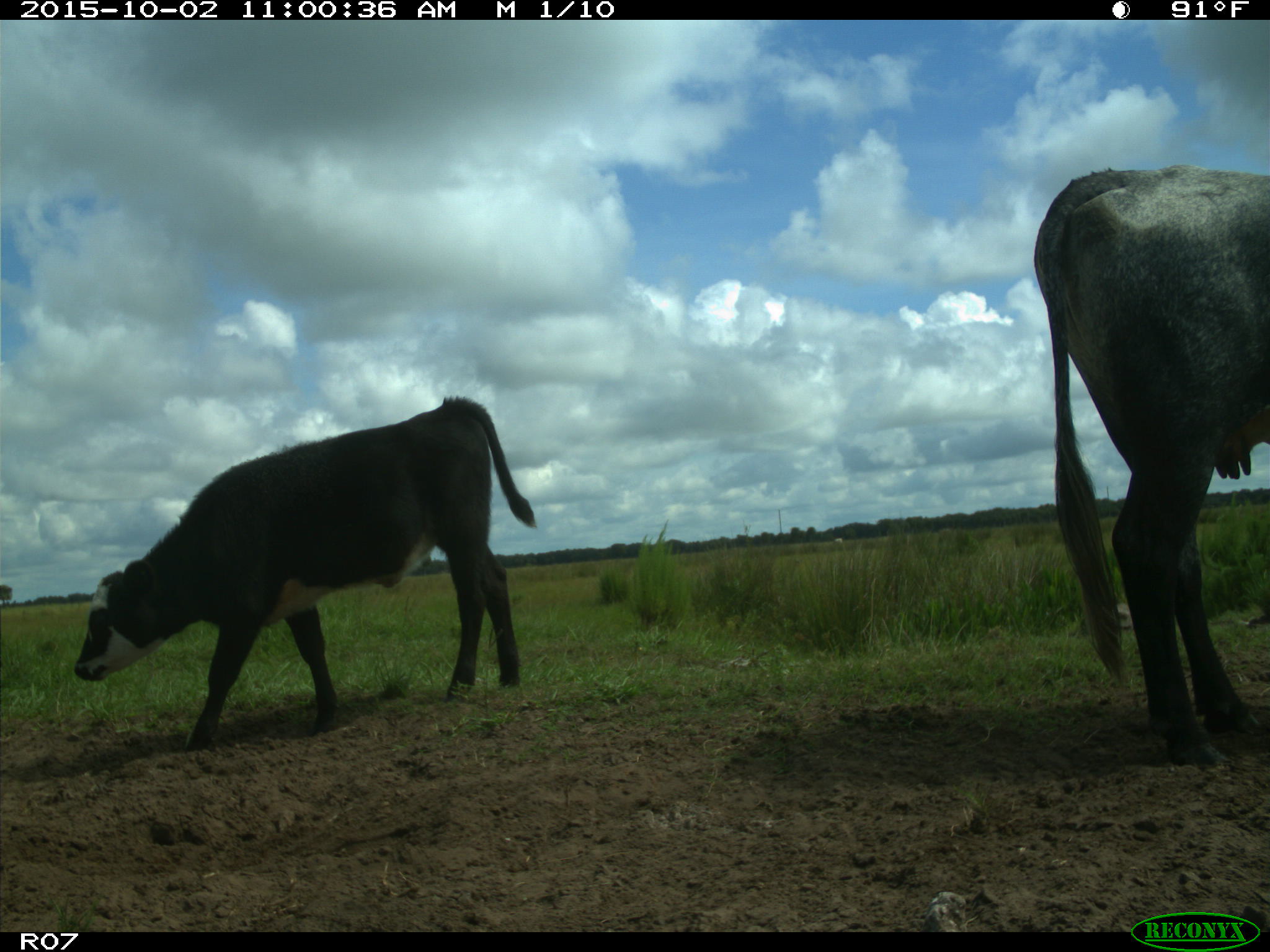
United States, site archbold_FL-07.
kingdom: Animalia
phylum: Chordata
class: Mammalia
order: Artiodactyla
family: Bovidae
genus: Bos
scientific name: Bos taurus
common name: domestic cow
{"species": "Bos taurus (domestic cow)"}